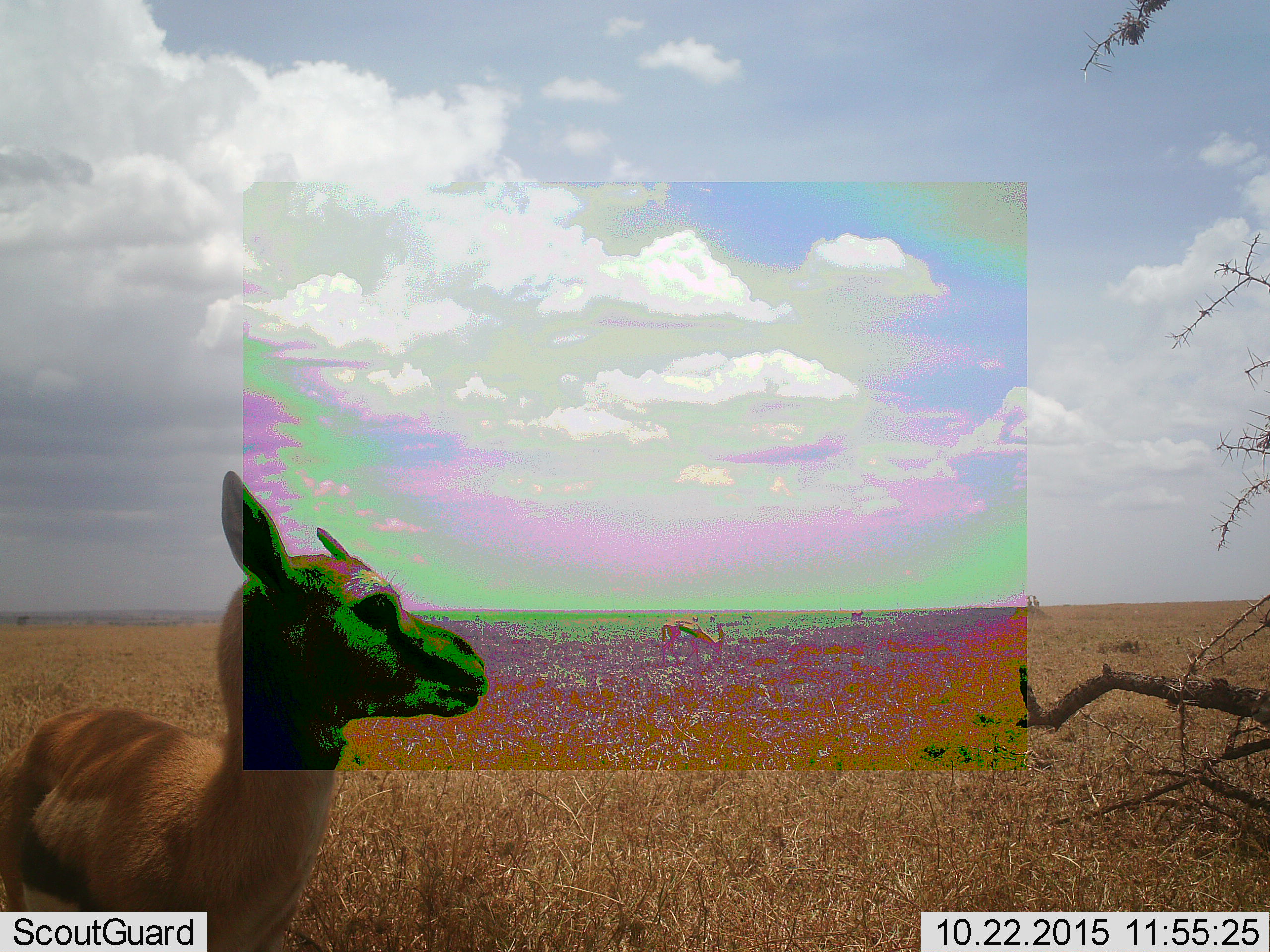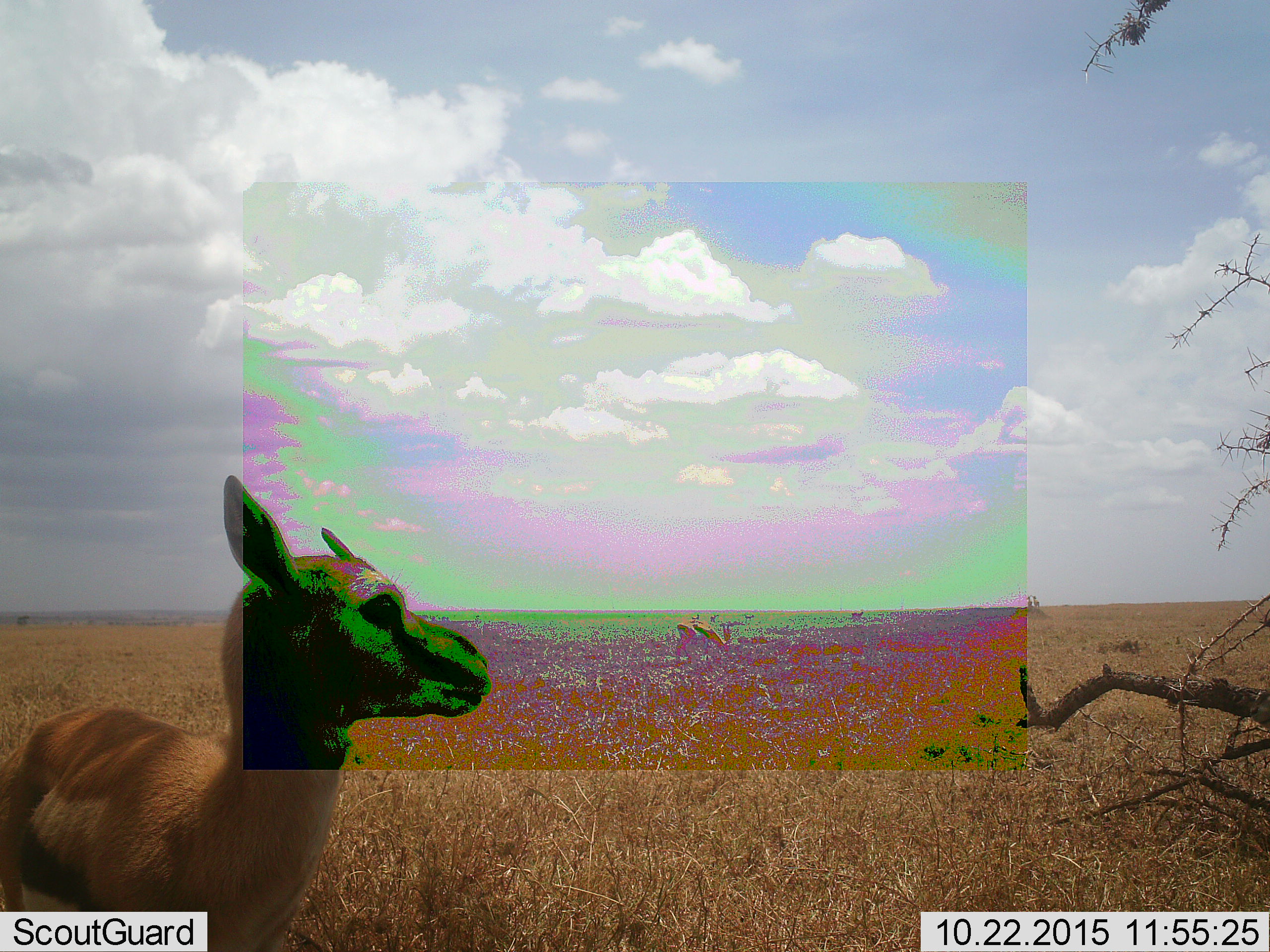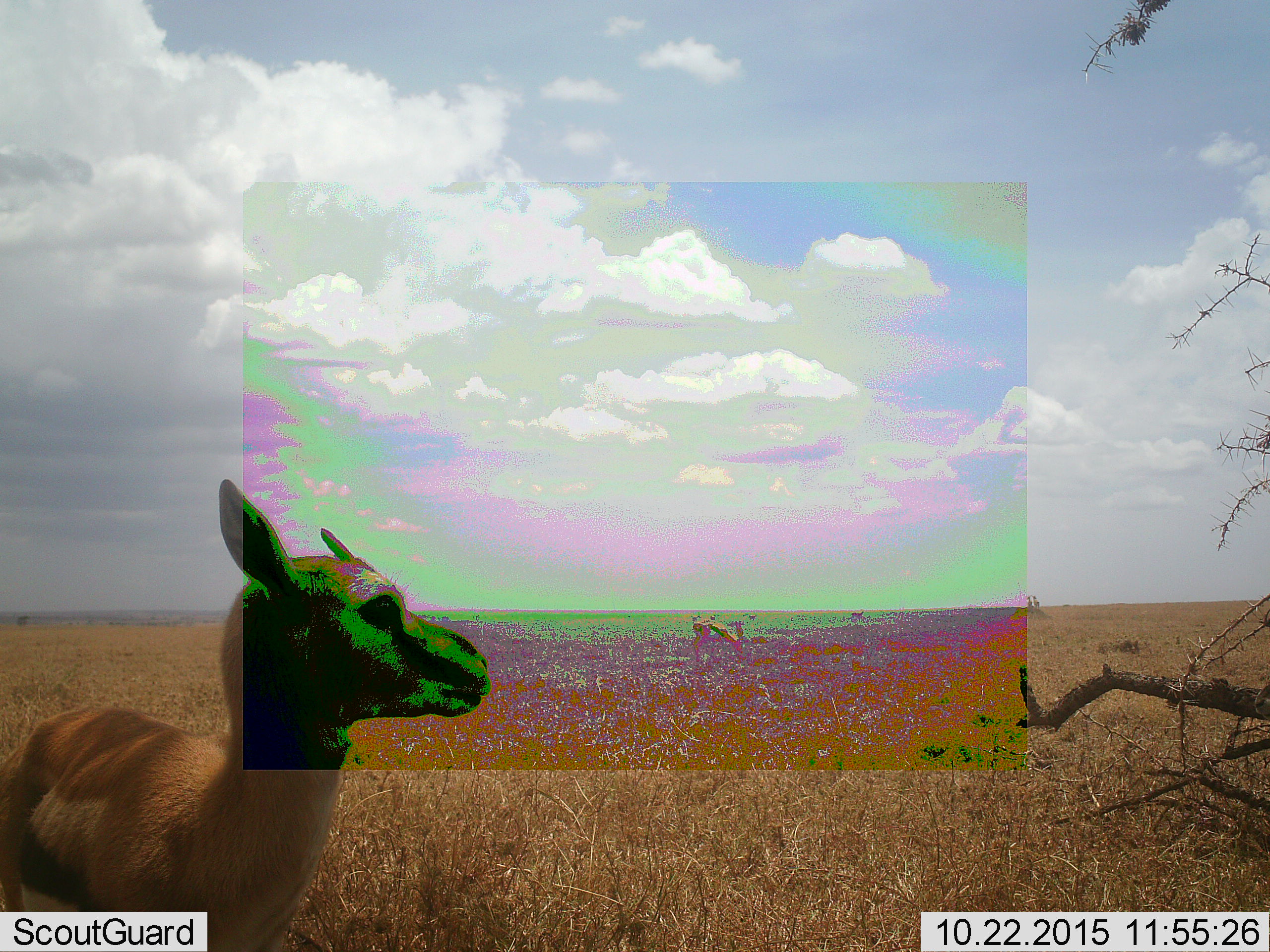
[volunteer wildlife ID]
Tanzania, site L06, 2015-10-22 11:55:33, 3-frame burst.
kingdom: Animalia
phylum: Chordata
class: Mammalia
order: Artiodactyla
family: Bovidae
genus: Eudorcas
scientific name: Eudorcas thomsonii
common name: thomson's gazelle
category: gazellethomsons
Gazellethomsons (thomson's gazelle) (Eudorcas thomsonii), count 6. Behavior (volunteer vote fractions): standing 100%, resting 0%, moving 50%, interacting 0%. Young present (vote fraction): 33%. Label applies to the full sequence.